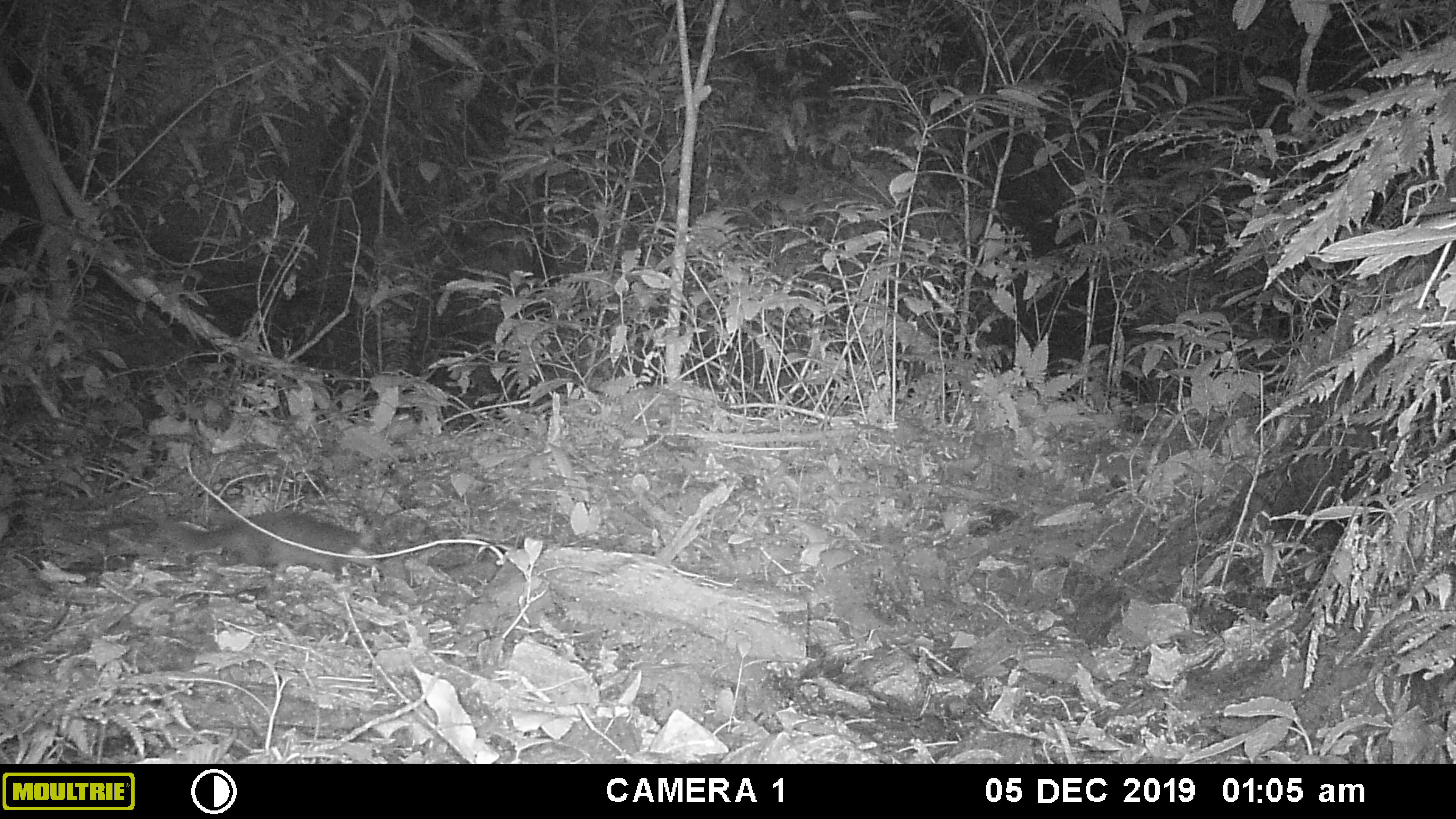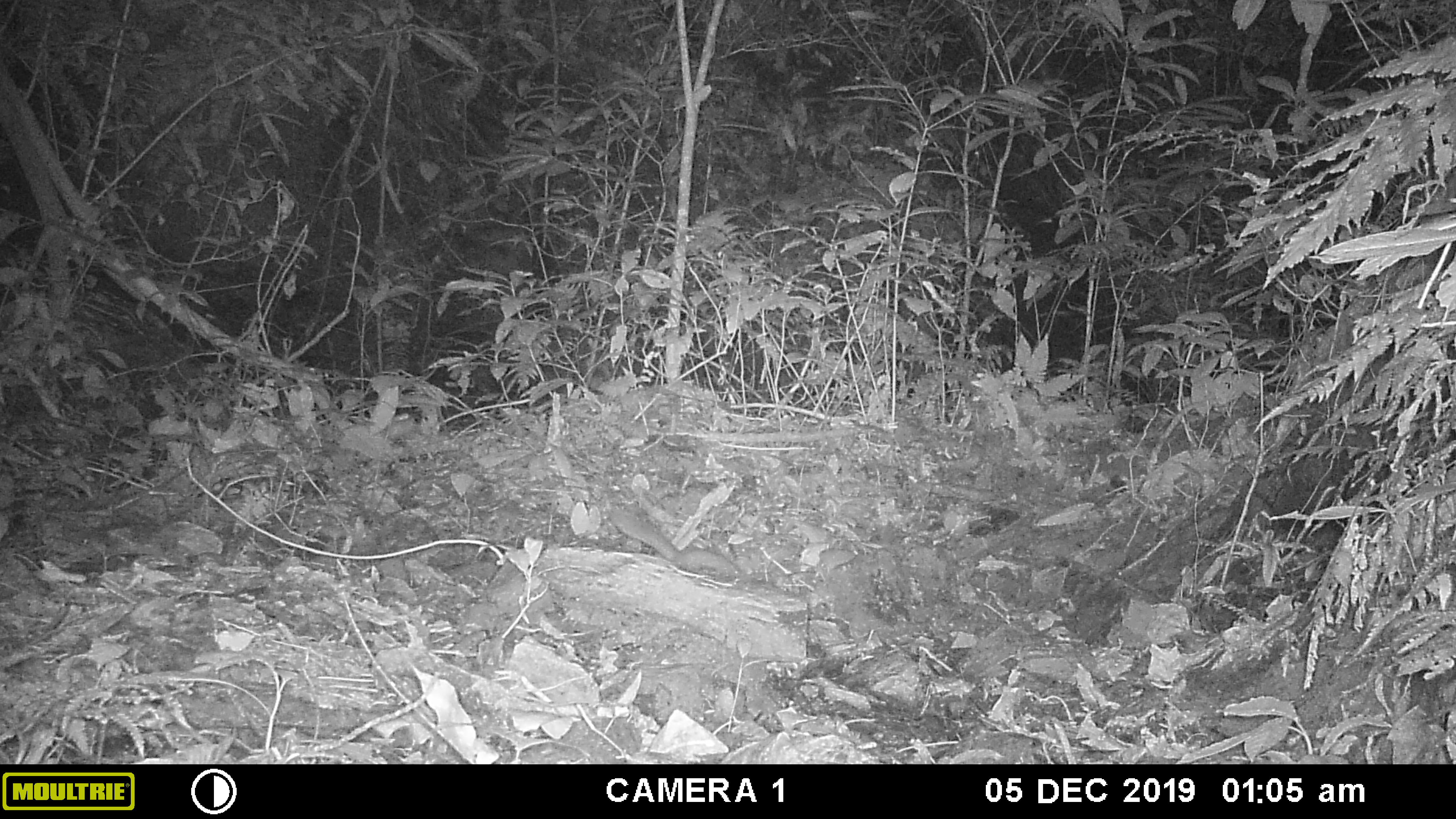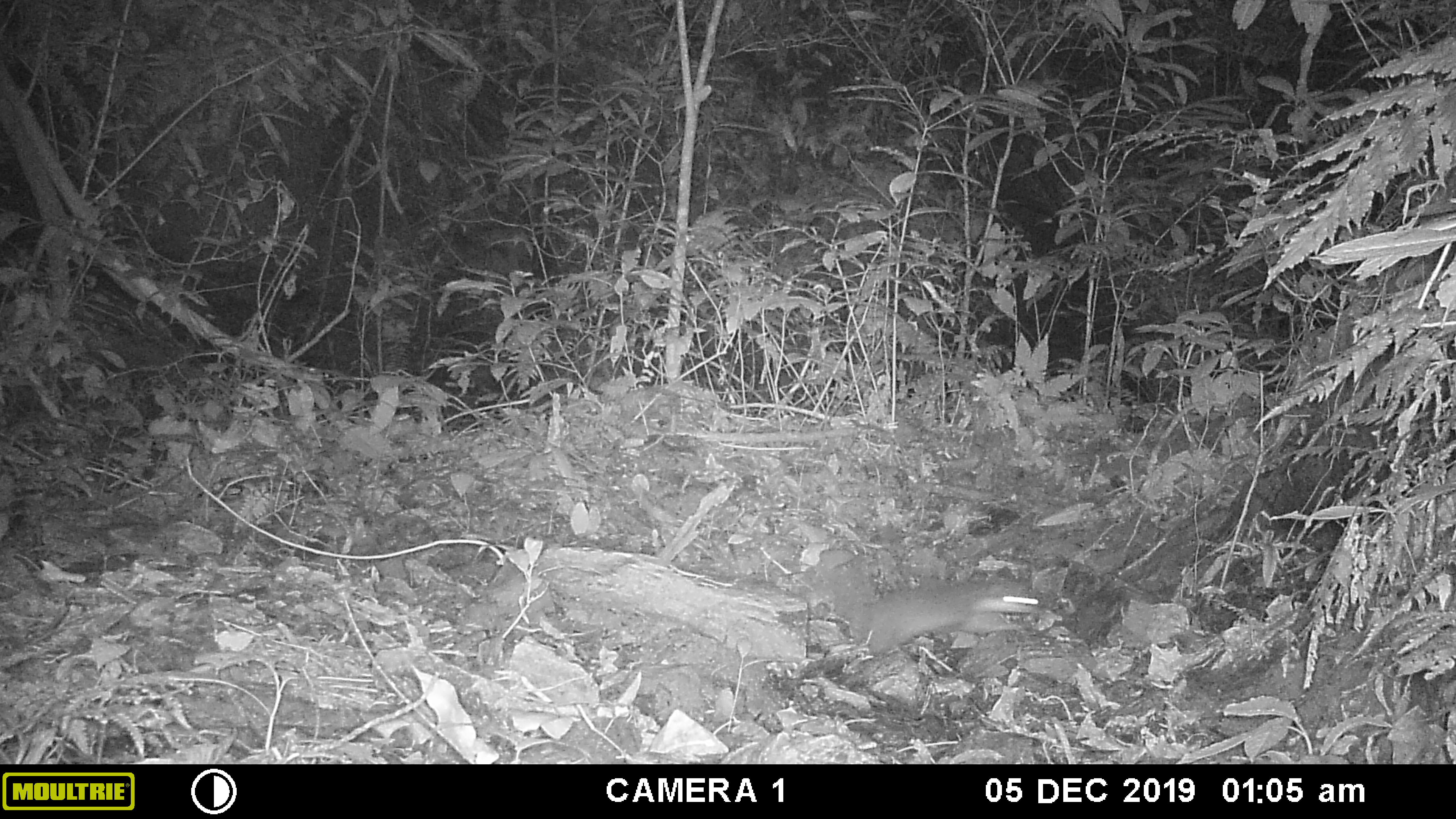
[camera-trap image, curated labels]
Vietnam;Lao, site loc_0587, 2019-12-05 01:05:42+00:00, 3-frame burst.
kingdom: Animalia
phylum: Chordata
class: Mammalia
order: Carnivora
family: Mustelidae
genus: Melogale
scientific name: Melogale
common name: ferret badger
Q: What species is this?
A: Ferret badger (Melogale).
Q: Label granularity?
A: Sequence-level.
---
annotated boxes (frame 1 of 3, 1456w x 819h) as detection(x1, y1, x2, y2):
ferret badger: detection(156, 509, 361, 582)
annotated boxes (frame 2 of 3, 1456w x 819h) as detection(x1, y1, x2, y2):
ferret badger: detection(608, 508, 742, 578)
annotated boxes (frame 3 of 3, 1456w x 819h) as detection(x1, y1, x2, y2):
ferret badger: detection(821, 565, 1041, 655)